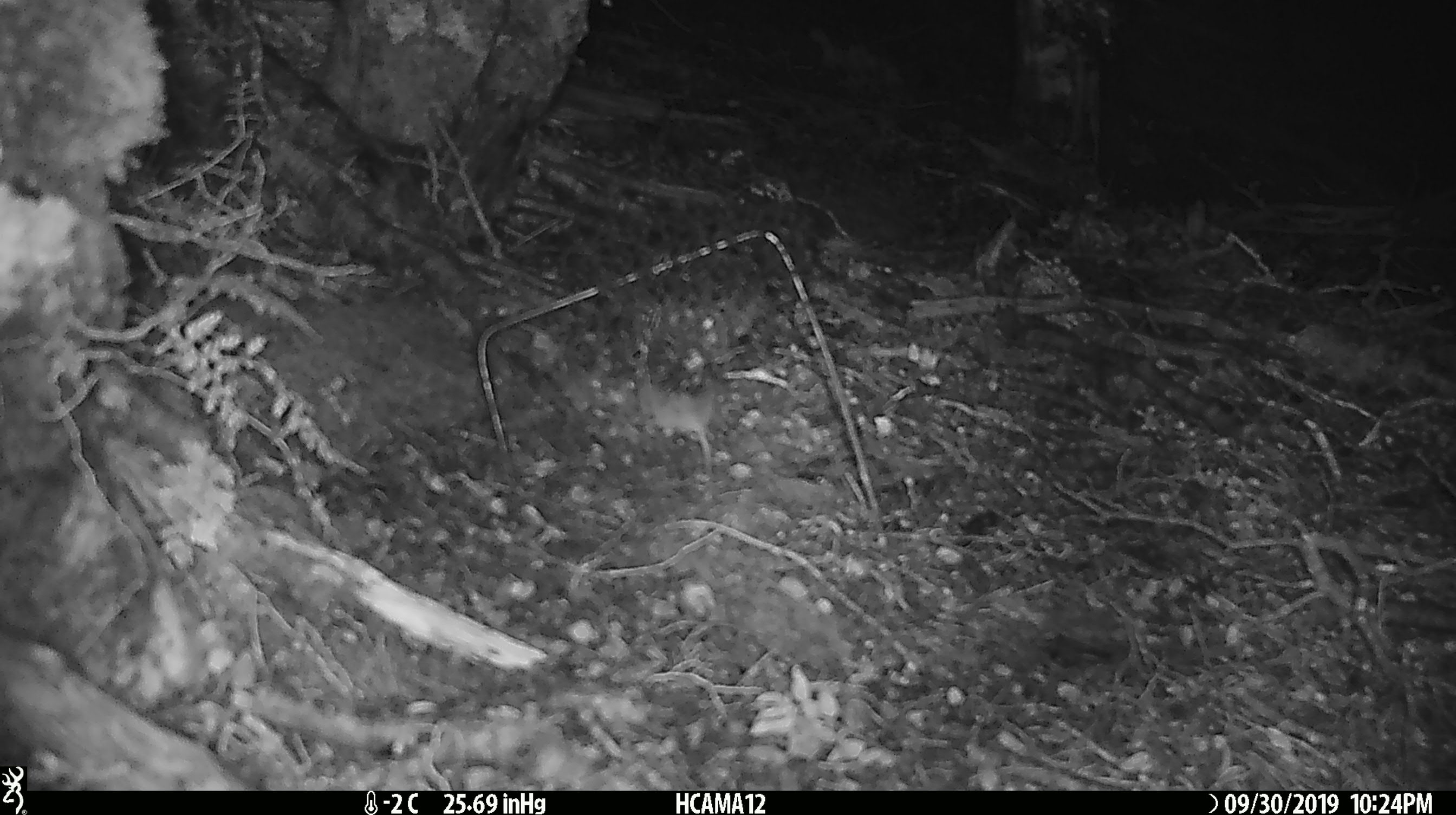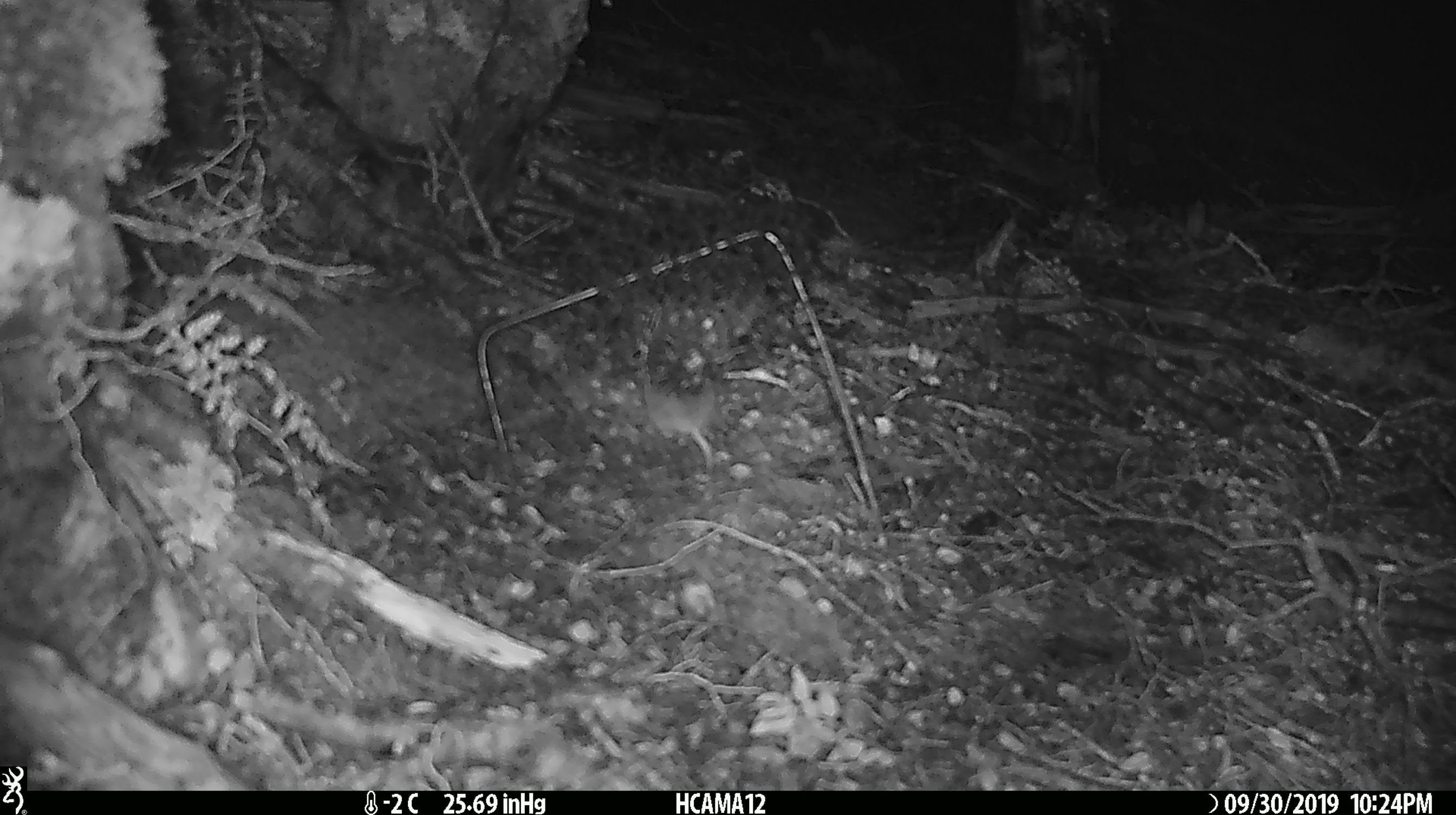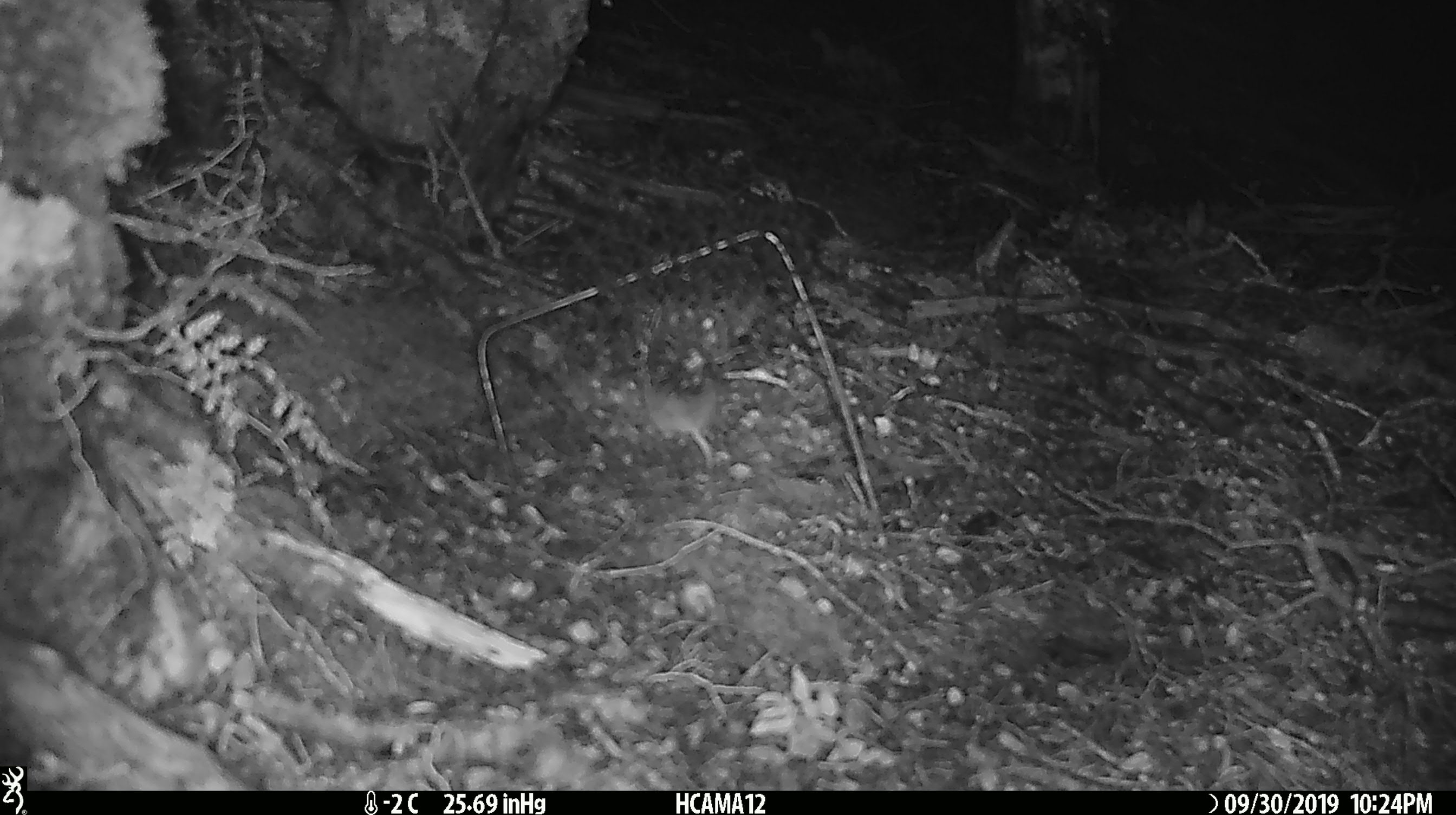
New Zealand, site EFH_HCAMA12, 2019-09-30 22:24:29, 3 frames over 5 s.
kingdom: Animalia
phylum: Chordata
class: Mammalia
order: Rodentia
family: Muridae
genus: Mus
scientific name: Mus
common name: mouse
Mouse (Mus).